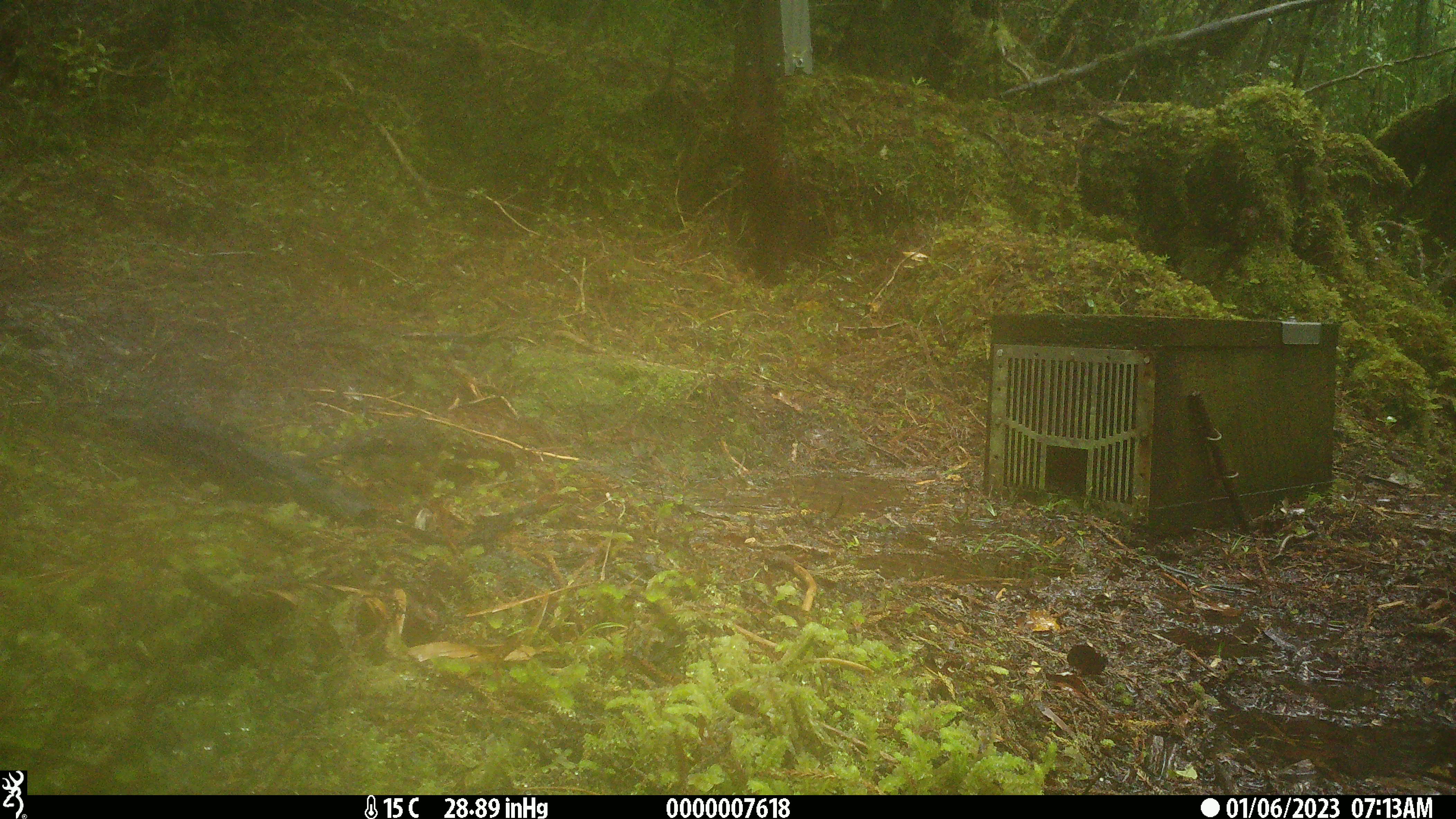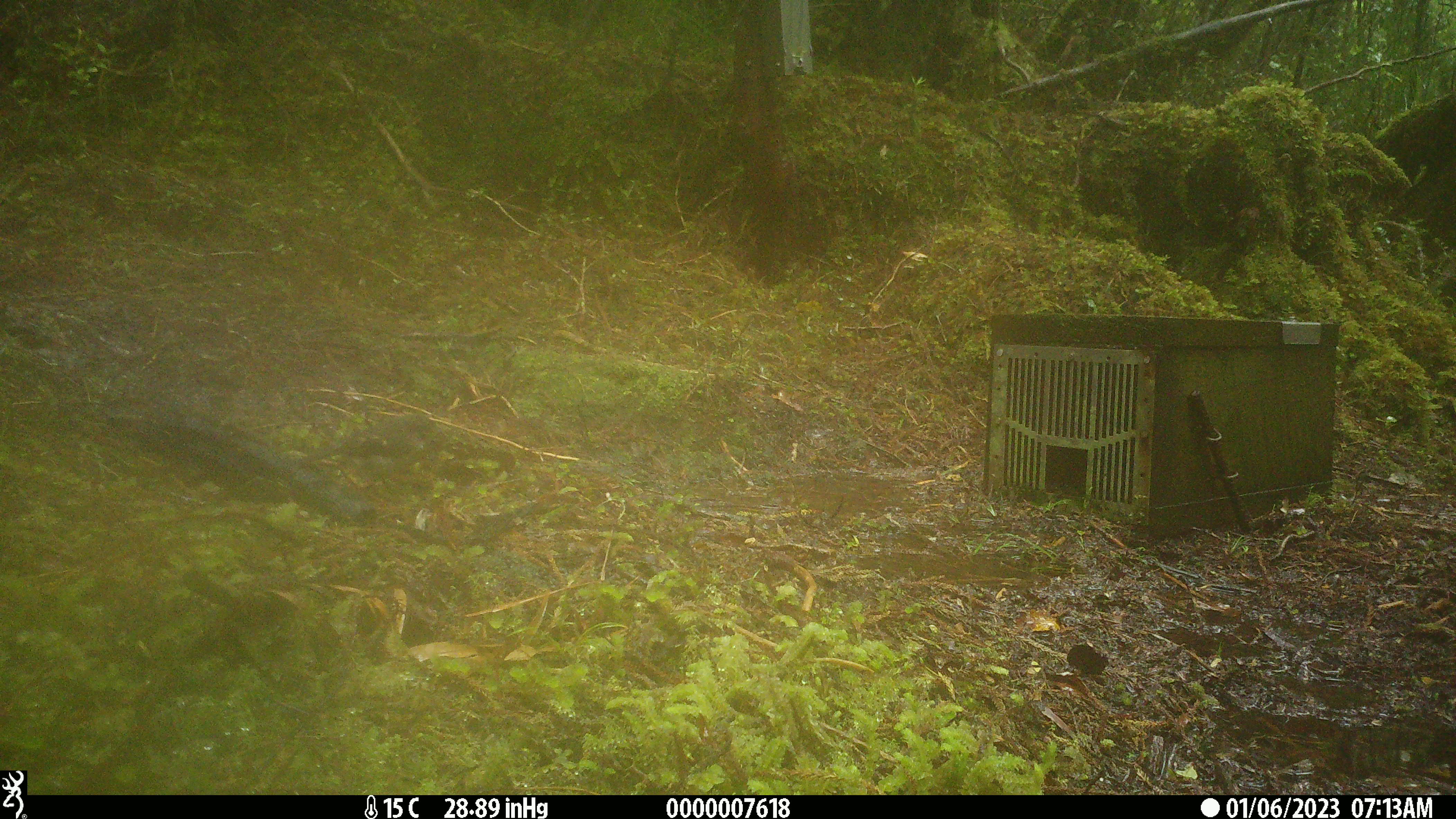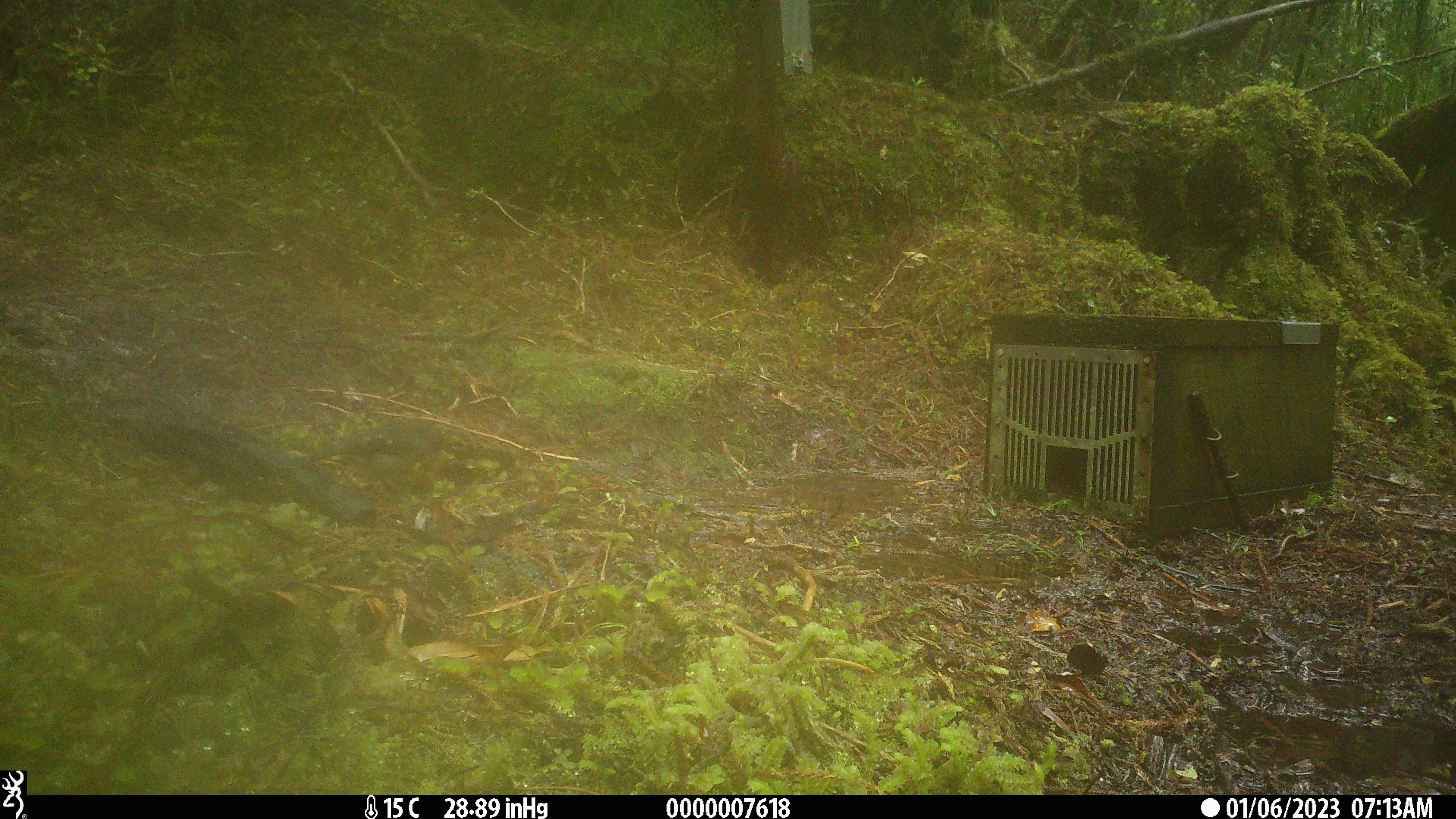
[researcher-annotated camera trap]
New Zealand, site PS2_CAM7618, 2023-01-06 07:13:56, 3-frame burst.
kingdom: Animalia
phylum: Chordata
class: Aves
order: Passeriformes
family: Petroicidae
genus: Petroica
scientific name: Petroica macrocephala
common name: tomtit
Tomtit (Petroica macrocephala).